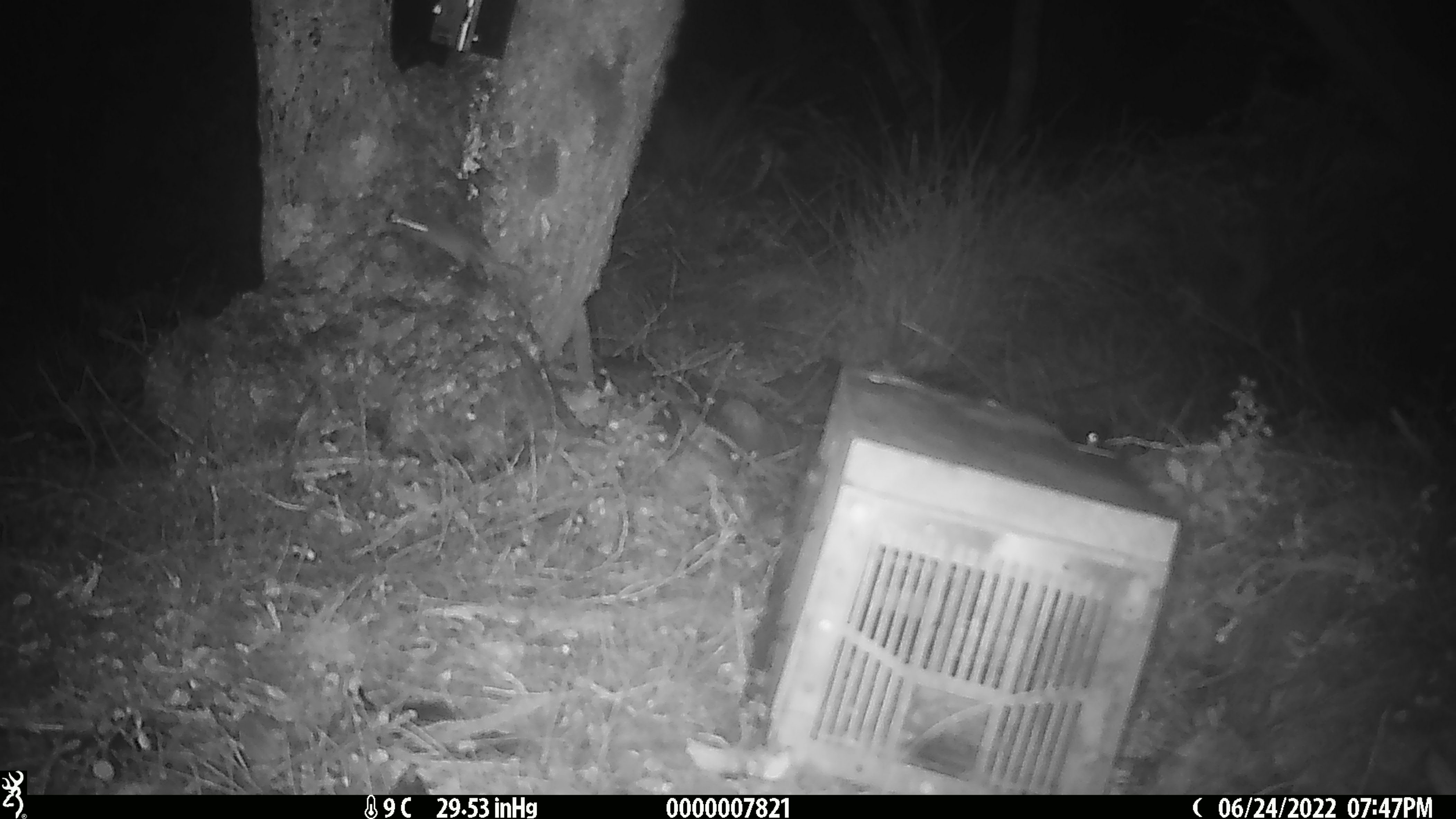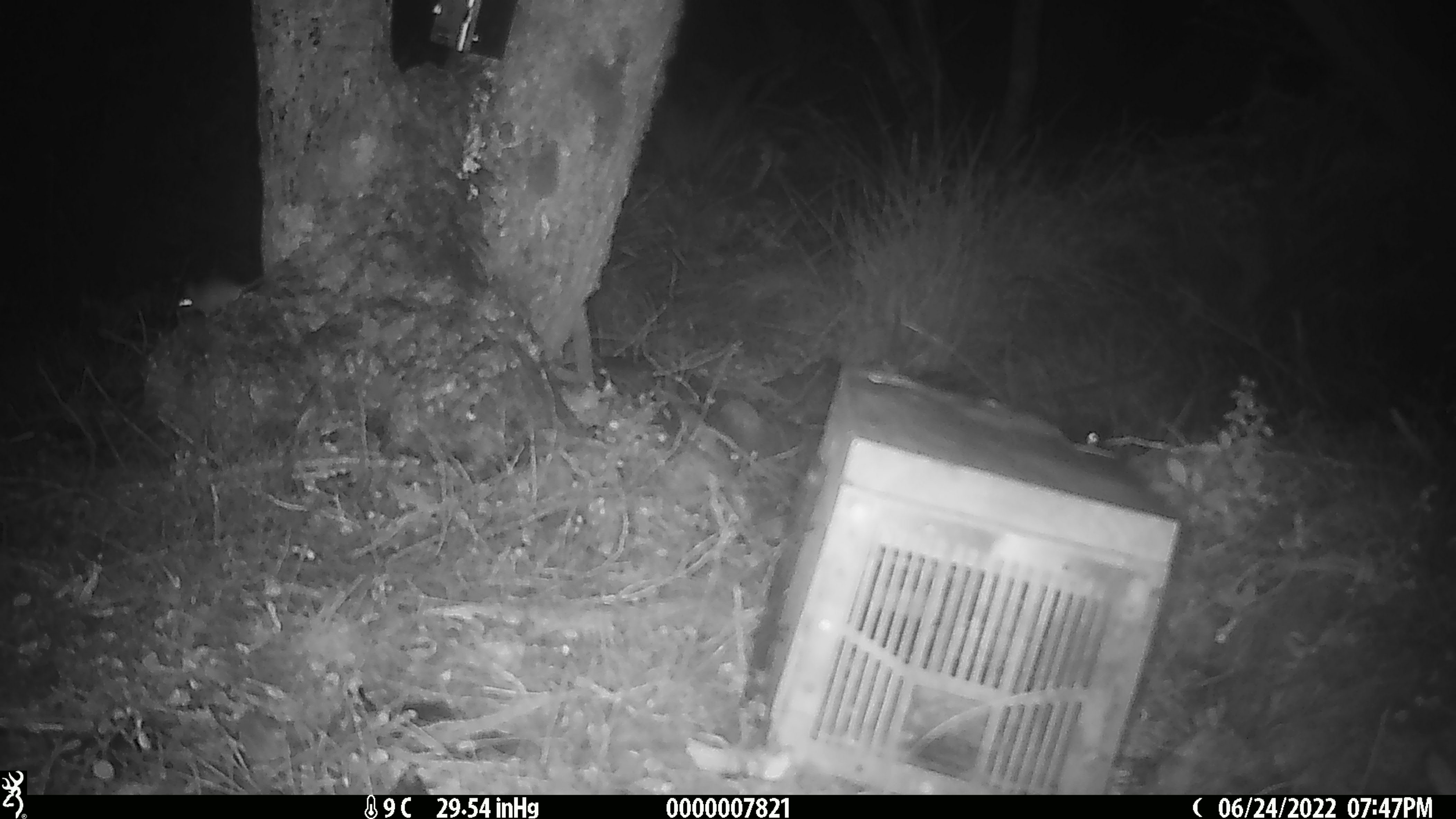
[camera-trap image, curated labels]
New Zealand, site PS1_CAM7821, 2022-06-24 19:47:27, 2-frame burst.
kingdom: Animalia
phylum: Chordata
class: Mammalia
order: Rodentia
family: Muridae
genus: Mus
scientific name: Mus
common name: mouse